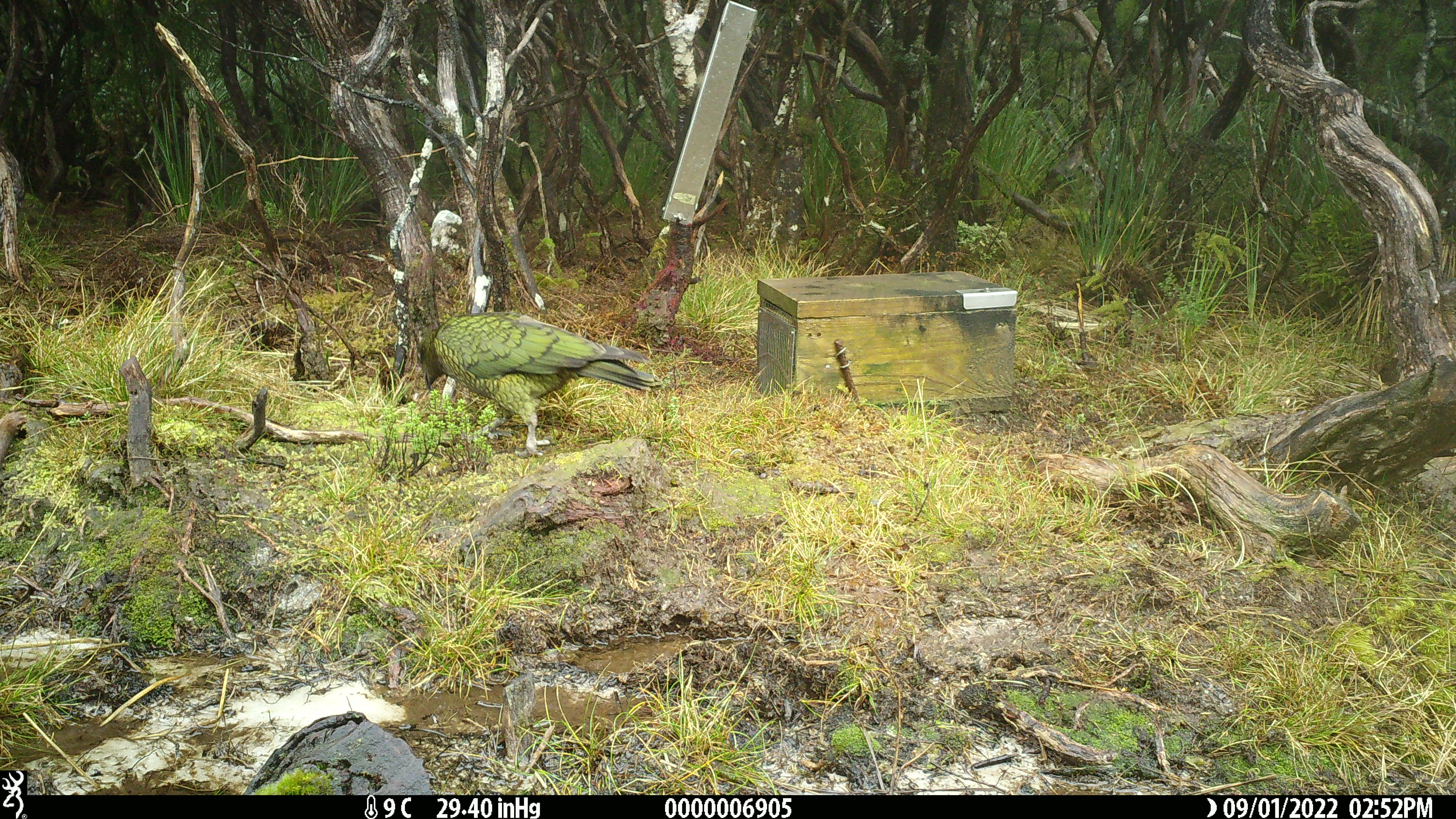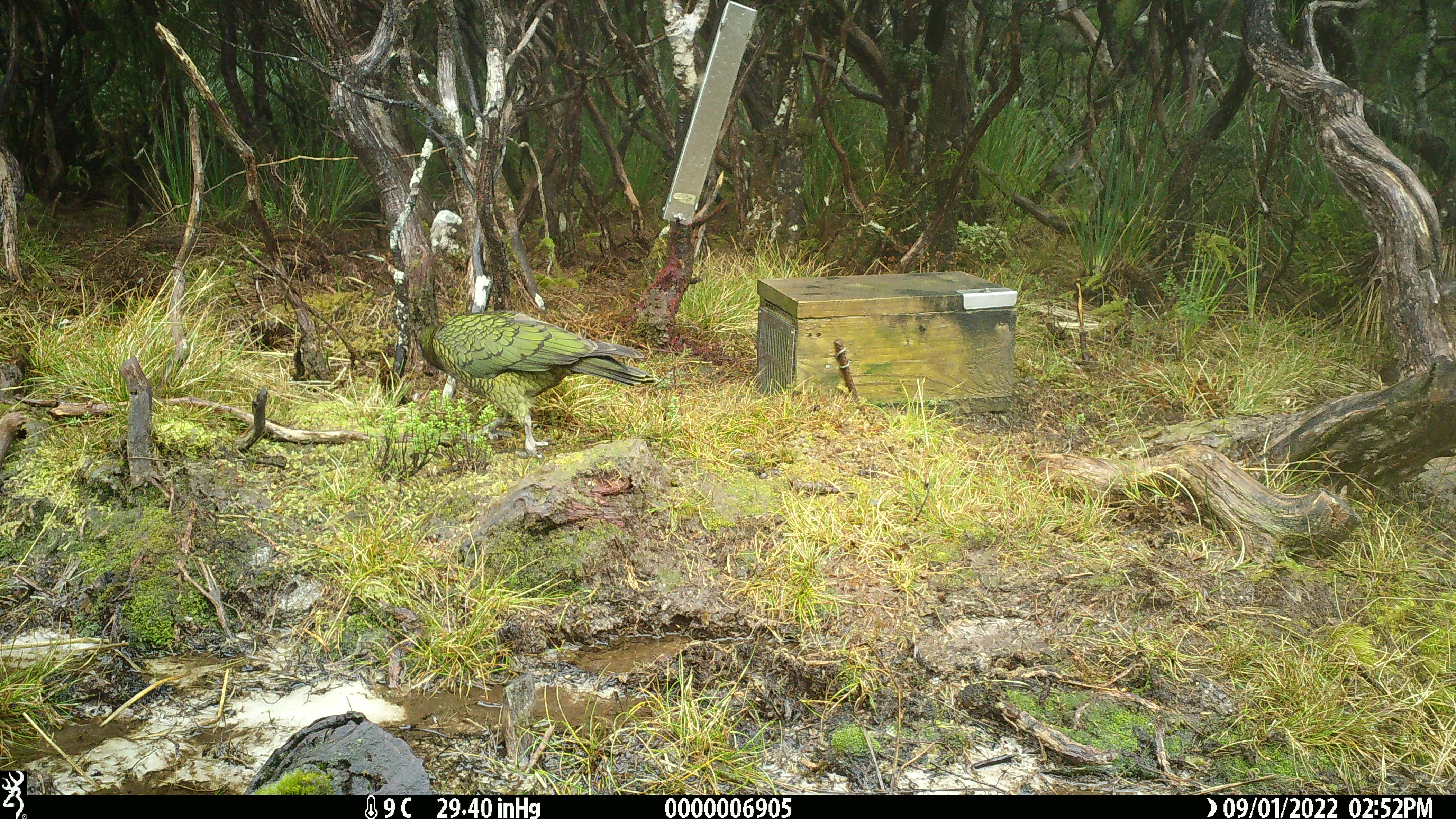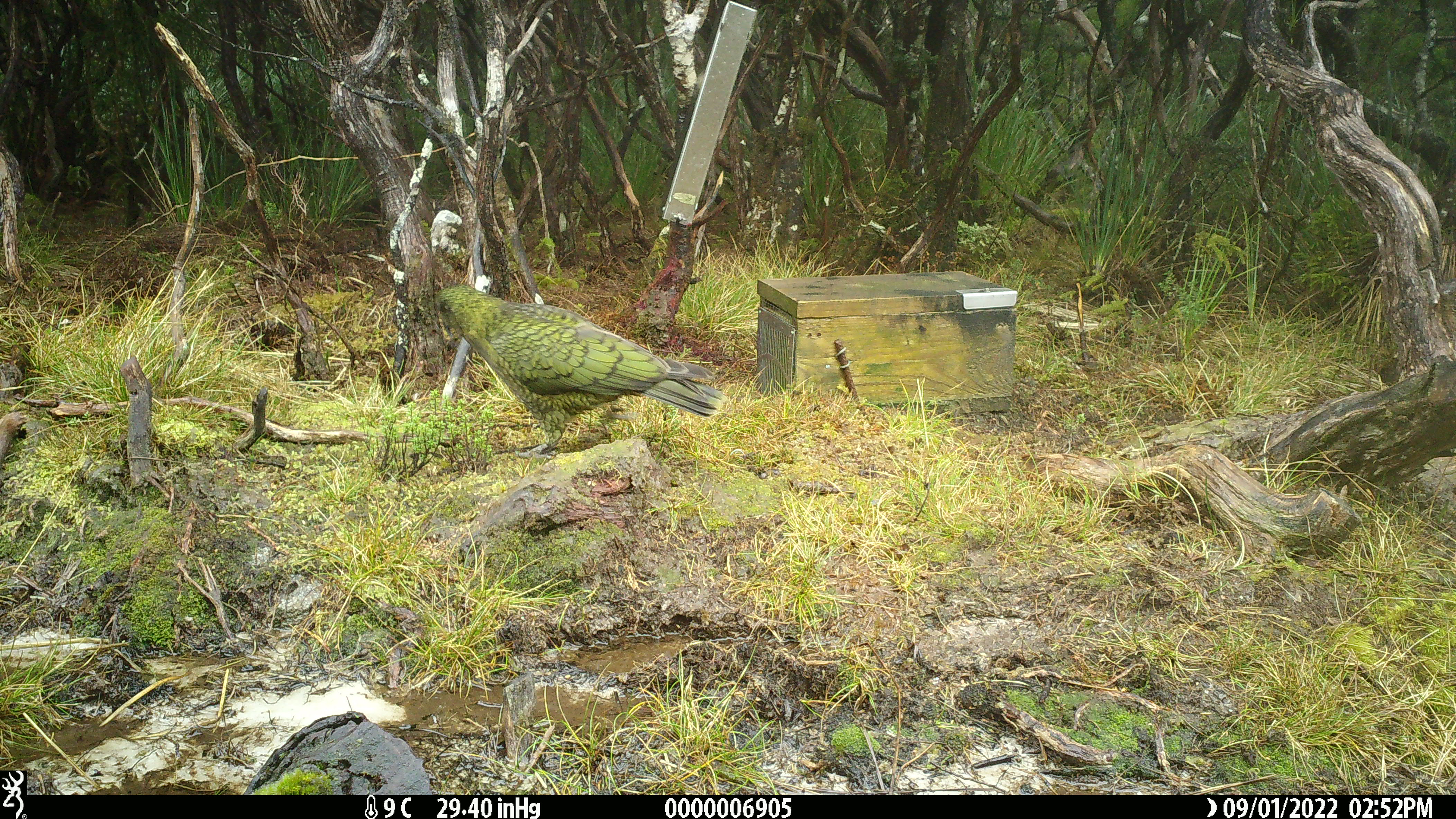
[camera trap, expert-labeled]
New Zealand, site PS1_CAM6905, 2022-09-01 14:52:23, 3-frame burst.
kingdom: Animalia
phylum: Chordata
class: Aves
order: Psittaciformes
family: Strigopidae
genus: Nestor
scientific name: Nestor notabilis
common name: kea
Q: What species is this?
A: Kea (Nestor notabilis).